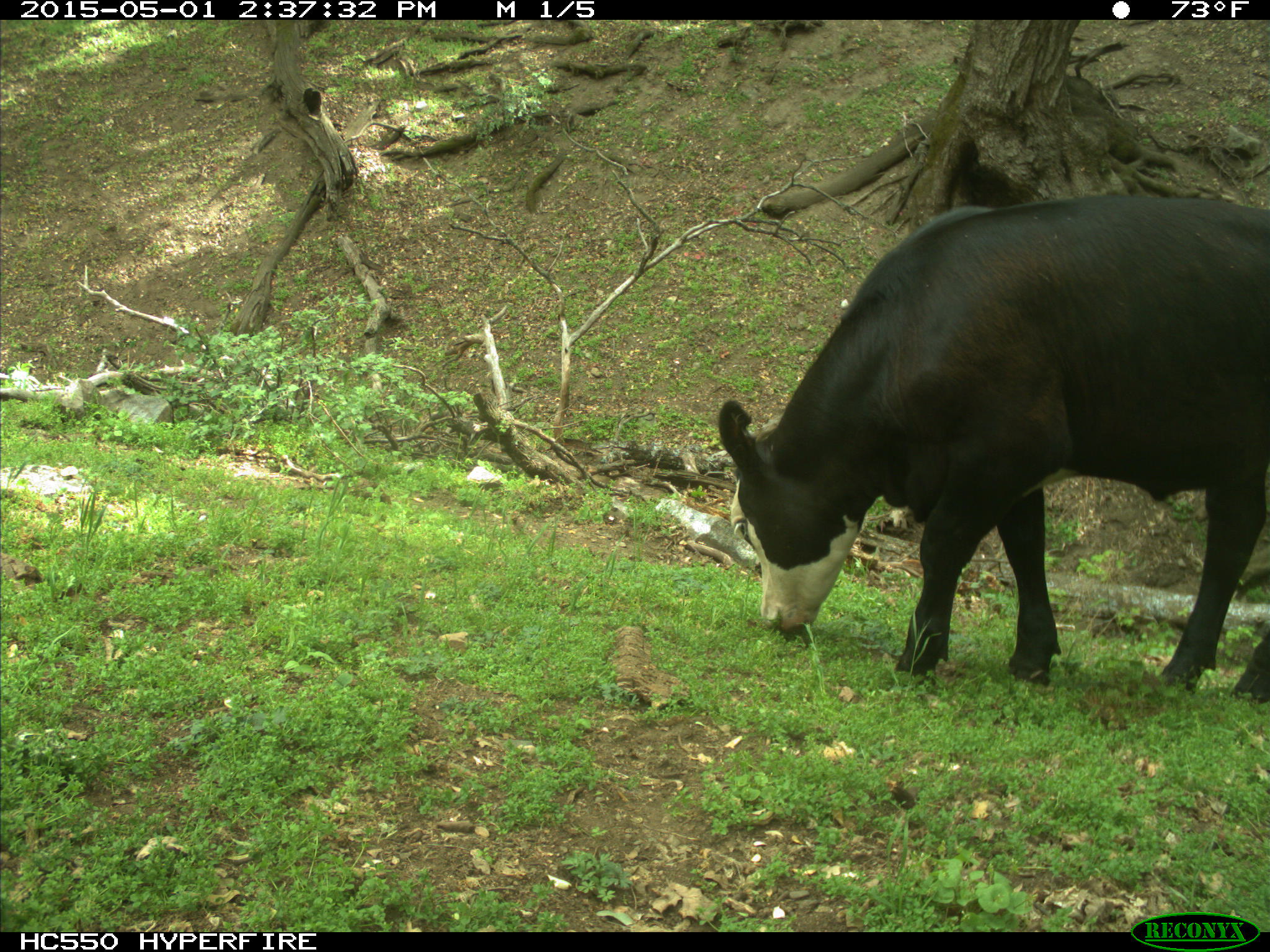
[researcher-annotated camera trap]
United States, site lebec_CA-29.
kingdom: Animalia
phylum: Chordata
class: Mammalia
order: Artiodactyla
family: Bovidae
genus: Bos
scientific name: Bos taurus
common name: domestic cow